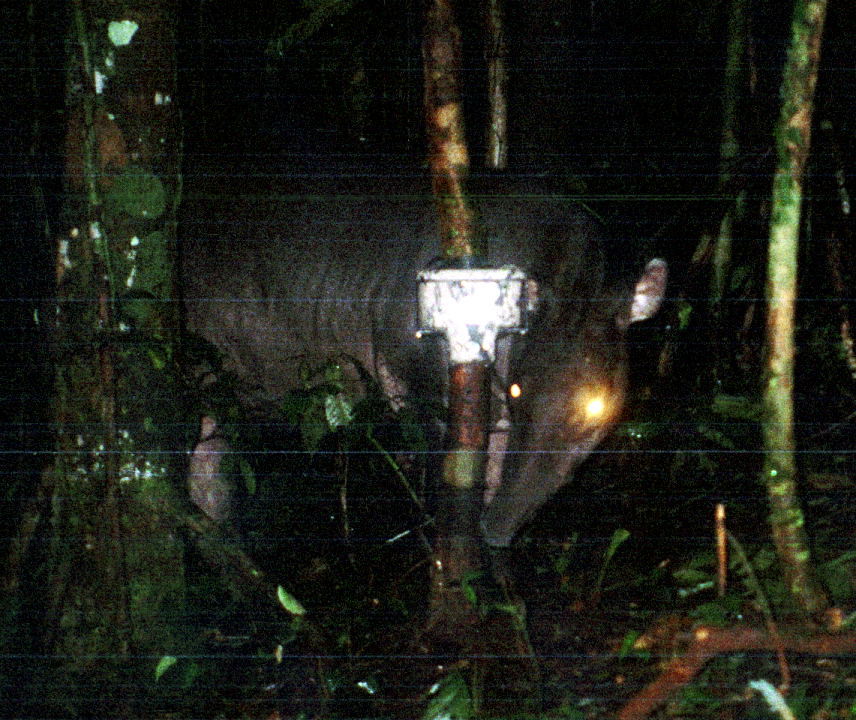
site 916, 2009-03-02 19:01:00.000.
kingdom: Animalia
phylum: Chordata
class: Mammalia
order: Perissodactyla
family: Tapiridae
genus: Tapirus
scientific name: Tapirus terrestris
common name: south american tapir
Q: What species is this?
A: Tapirus terrestris (south american tapir).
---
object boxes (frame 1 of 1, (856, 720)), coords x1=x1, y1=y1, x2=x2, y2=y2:
tapirus terrestris: x1=172, y1=163, x2=669, y2=551